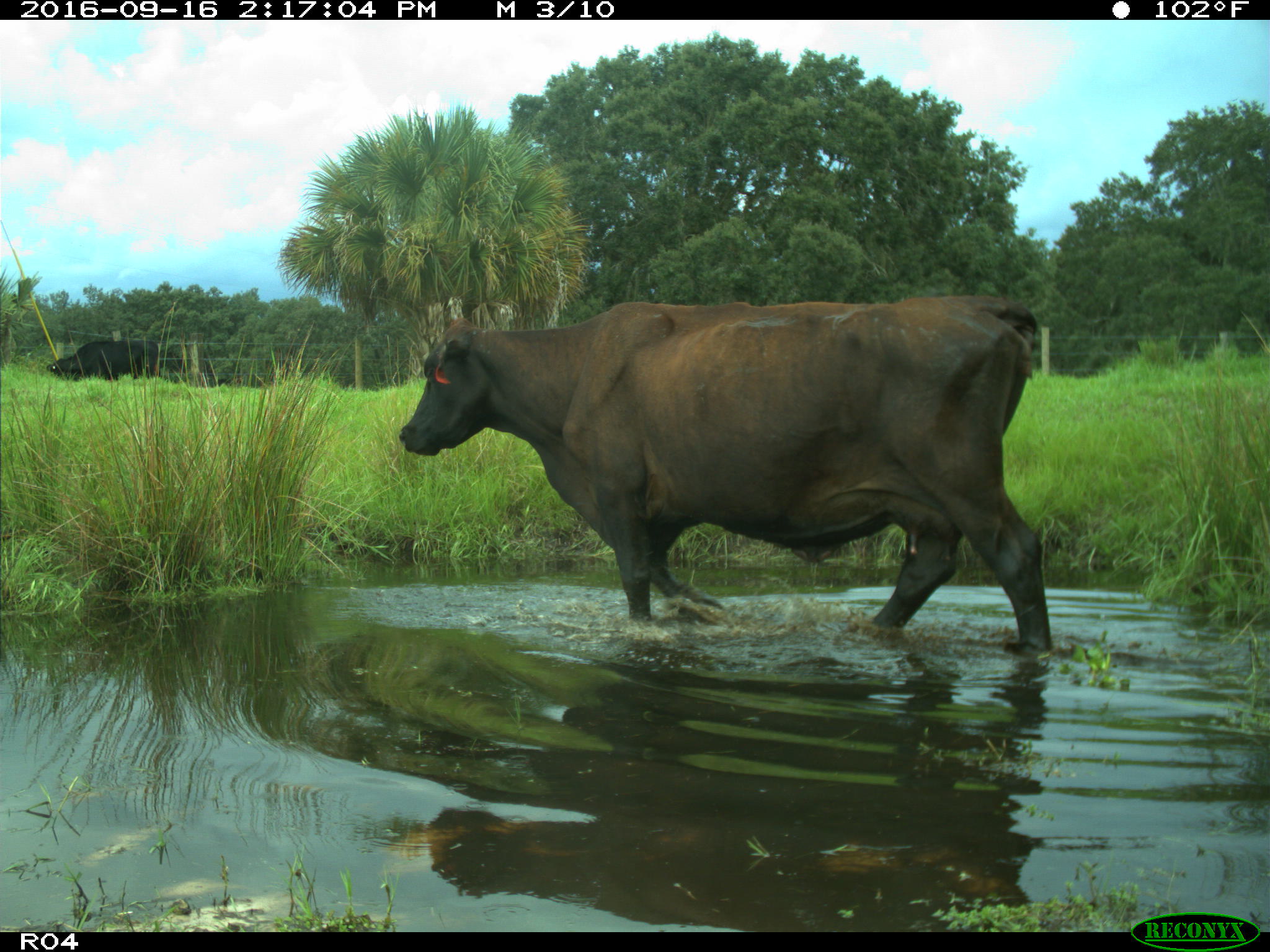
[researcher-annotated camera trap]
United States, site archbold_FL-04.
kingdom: Animalia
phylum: Chordata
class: Mammalia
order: Artiodactyla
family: Bovidae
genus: Bos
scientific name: Bos taurus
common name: domestic cow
Bos taurus (domestic cow).